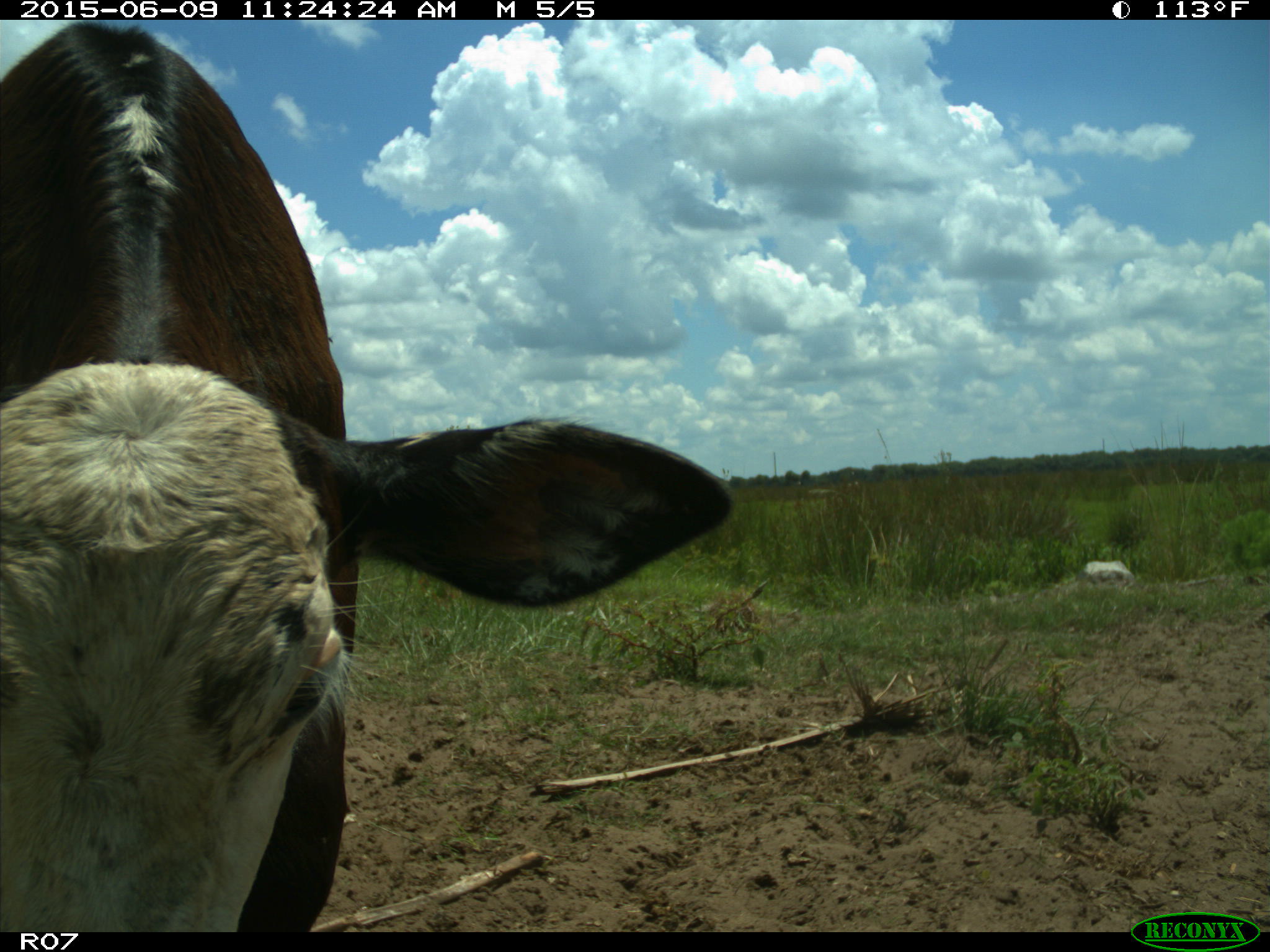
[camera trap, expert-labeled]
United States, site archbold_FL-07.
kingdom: Animalia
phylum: Chordata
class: Mammalia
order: Artiodactyla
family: Bovidae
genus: Bos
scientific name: Bos taurus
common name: domestic cow